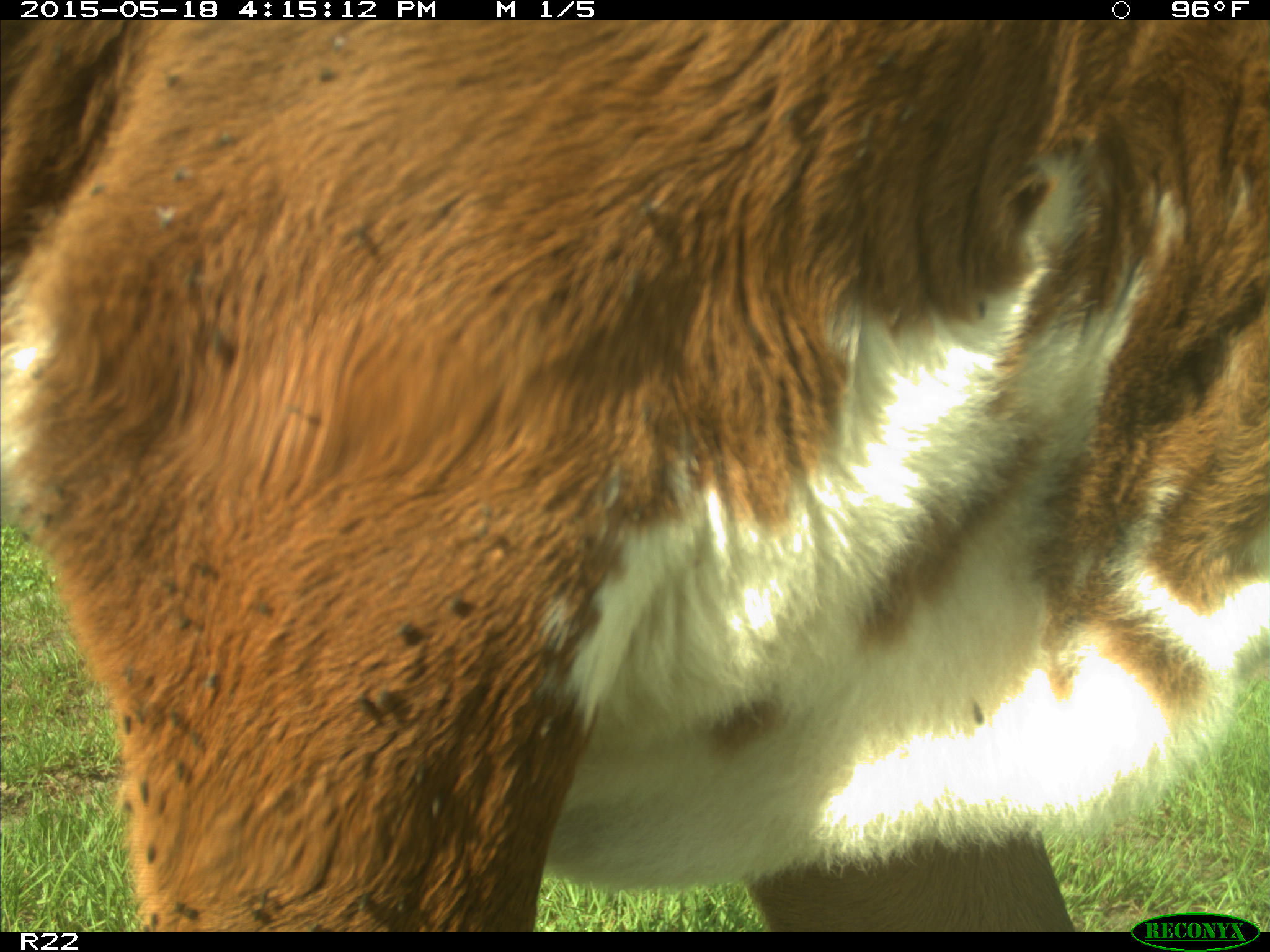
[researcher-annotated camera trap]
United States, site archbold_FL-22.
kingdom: Animalia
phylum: Chordata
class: Mammalia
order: Artiodactyla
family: Bovidae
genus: Bos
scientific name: Bos taurus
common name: domestic cow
Bos taurus (domestic cow).